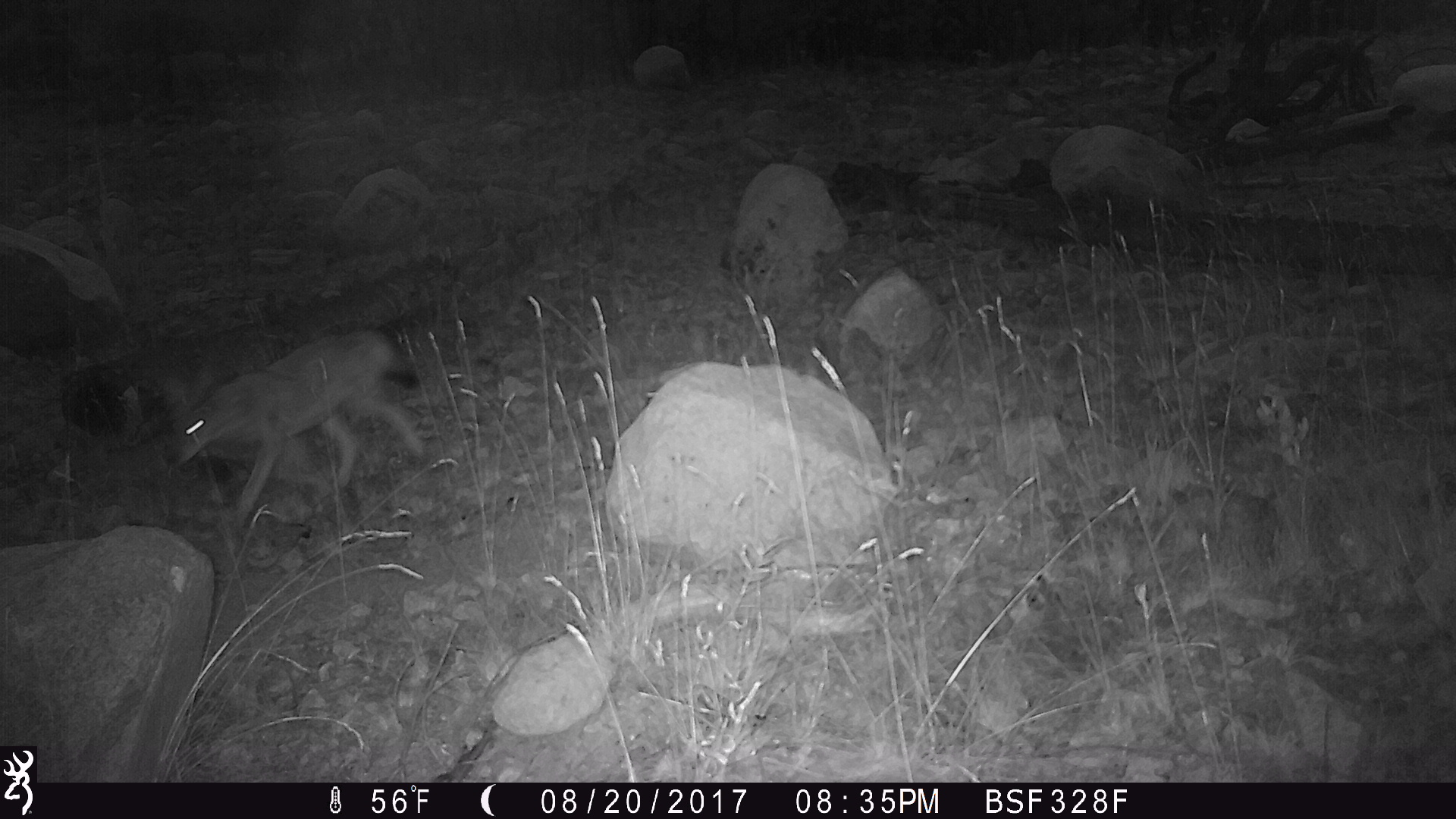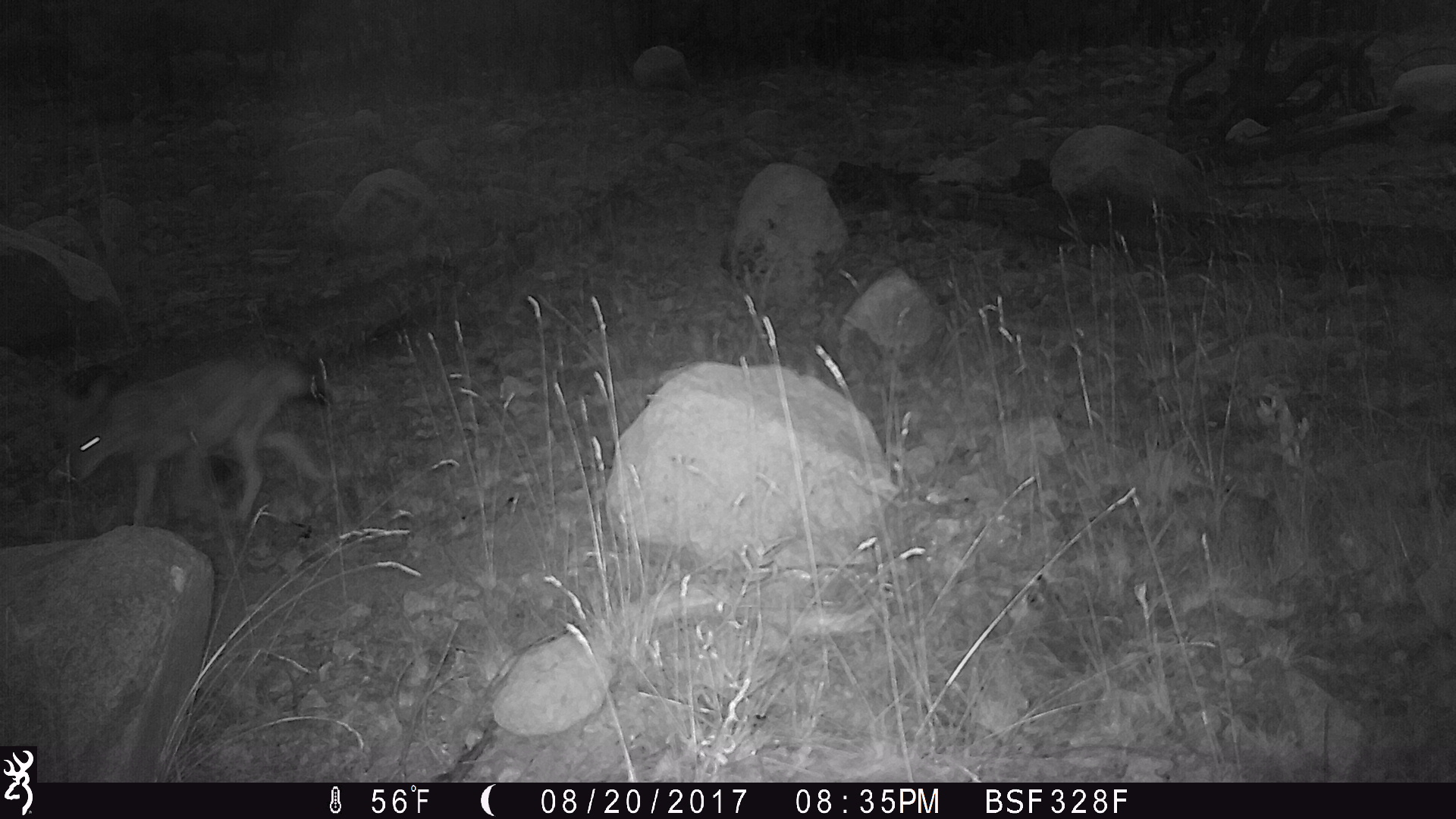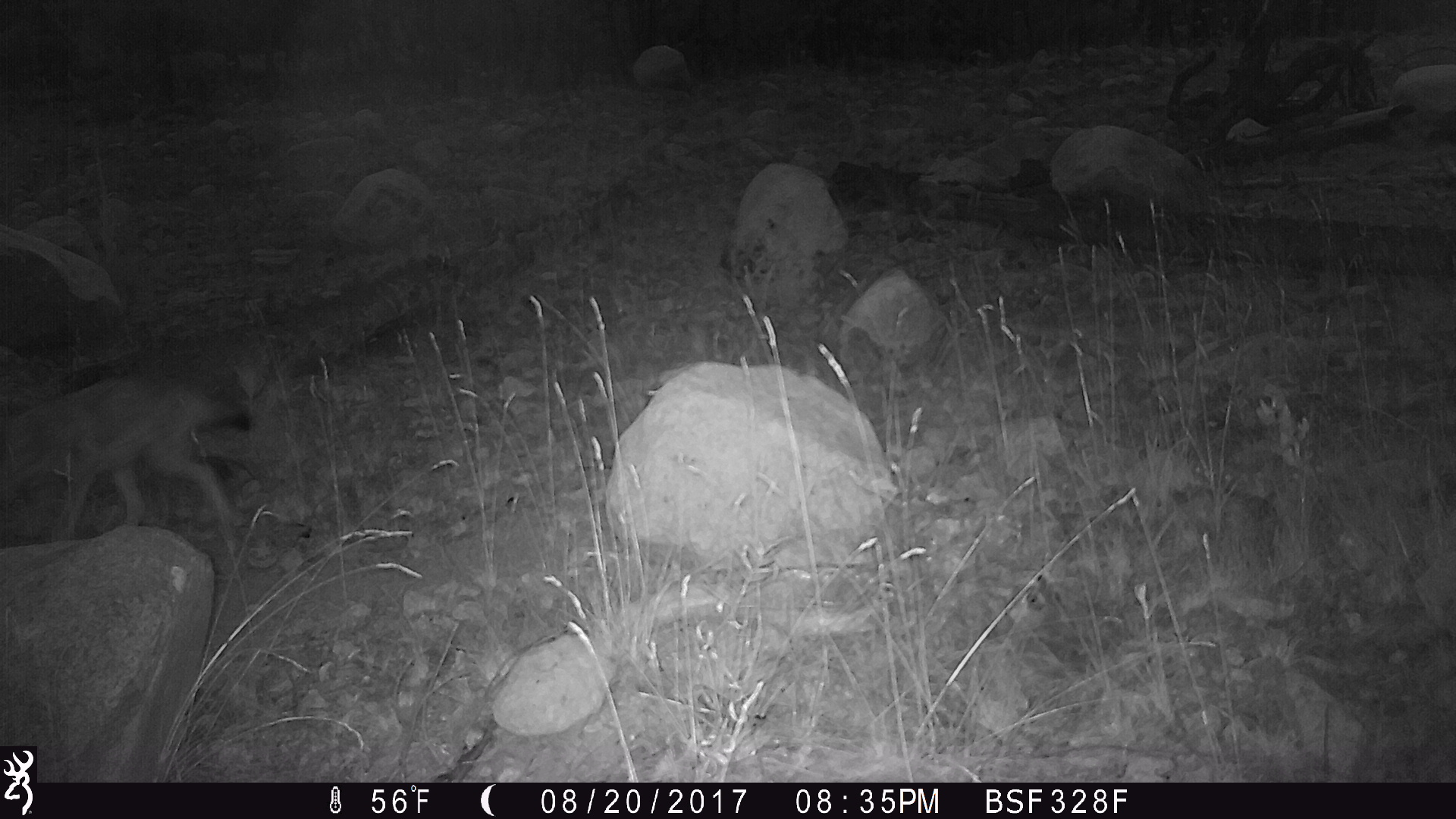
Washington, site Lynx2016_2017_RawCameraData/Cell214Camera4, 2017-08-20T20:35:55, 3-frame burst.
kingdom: Animalia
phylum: Chordata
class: Mammalia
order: Carnivora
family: Canidae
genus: Canis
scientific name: Canis latrans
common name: coyote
Canis latrans (coyote). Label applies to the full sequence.